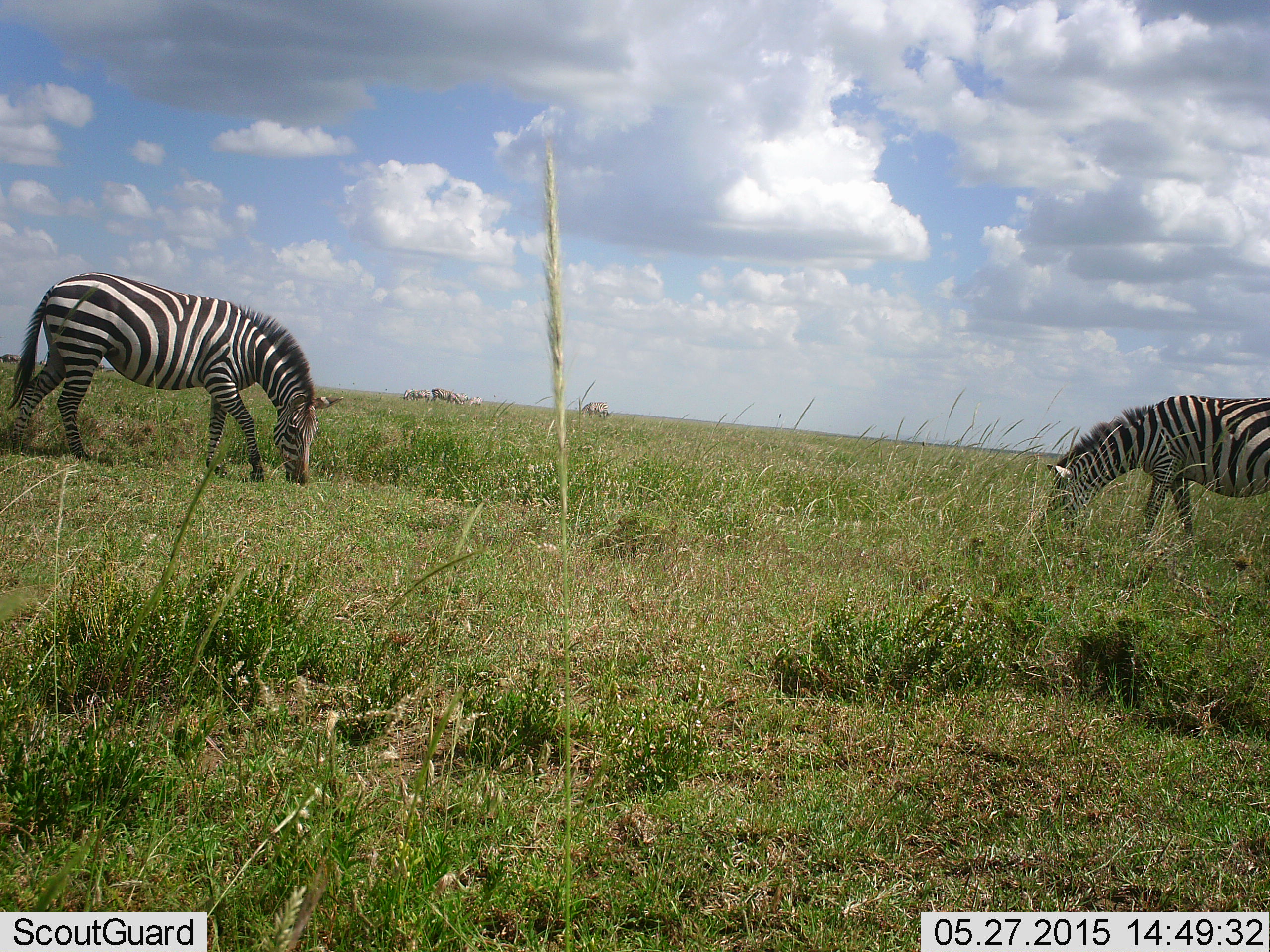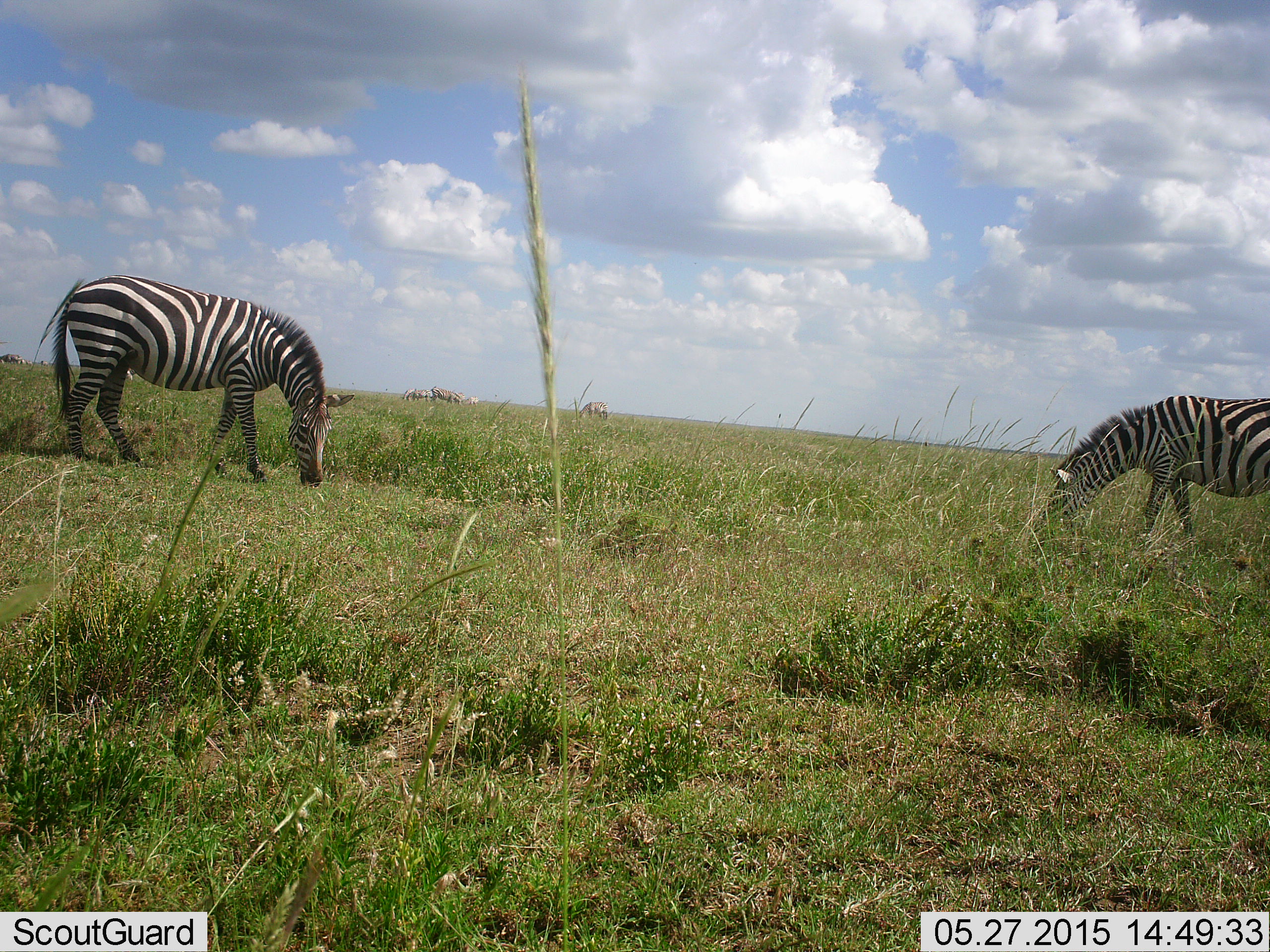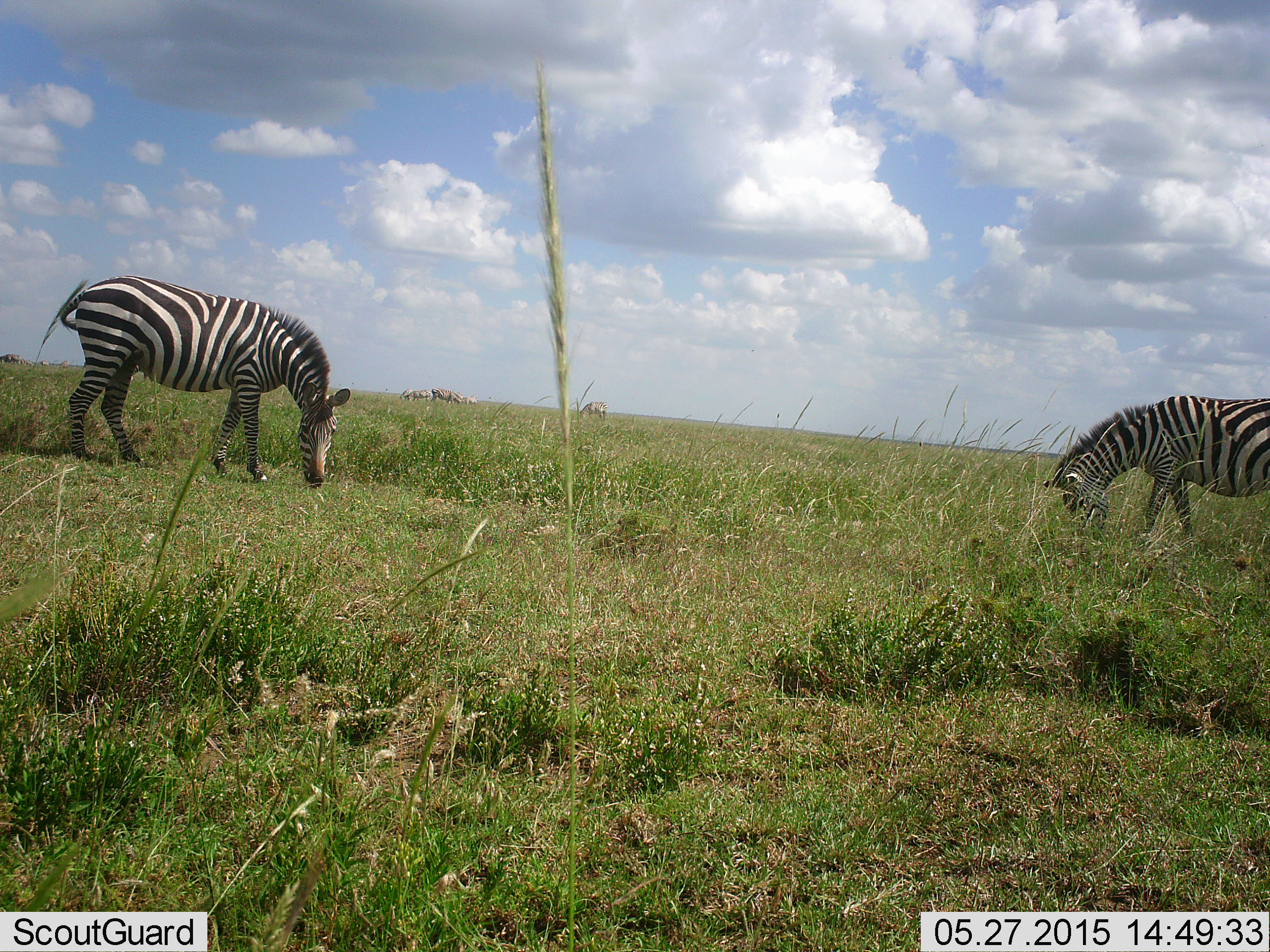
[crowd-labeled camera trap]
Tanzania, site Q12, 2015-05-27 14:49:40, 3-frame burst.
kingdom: Animalia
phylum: Chordata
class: Mammalia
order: Perissodactyla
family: Equidae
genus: Equus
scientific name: Equus quagga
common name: plains zebra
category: zebra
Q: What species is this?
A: Zebra (plains zebra) (Equus quagga).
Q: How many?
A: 2.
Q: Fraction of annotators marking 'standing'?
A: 33%.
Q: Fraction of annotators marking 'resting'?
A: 0%.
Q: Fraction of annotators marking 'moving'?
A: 11%.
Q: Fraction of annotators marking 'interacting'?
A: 0%.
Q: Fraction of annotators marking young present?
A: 0%.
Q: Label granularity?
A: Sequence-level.